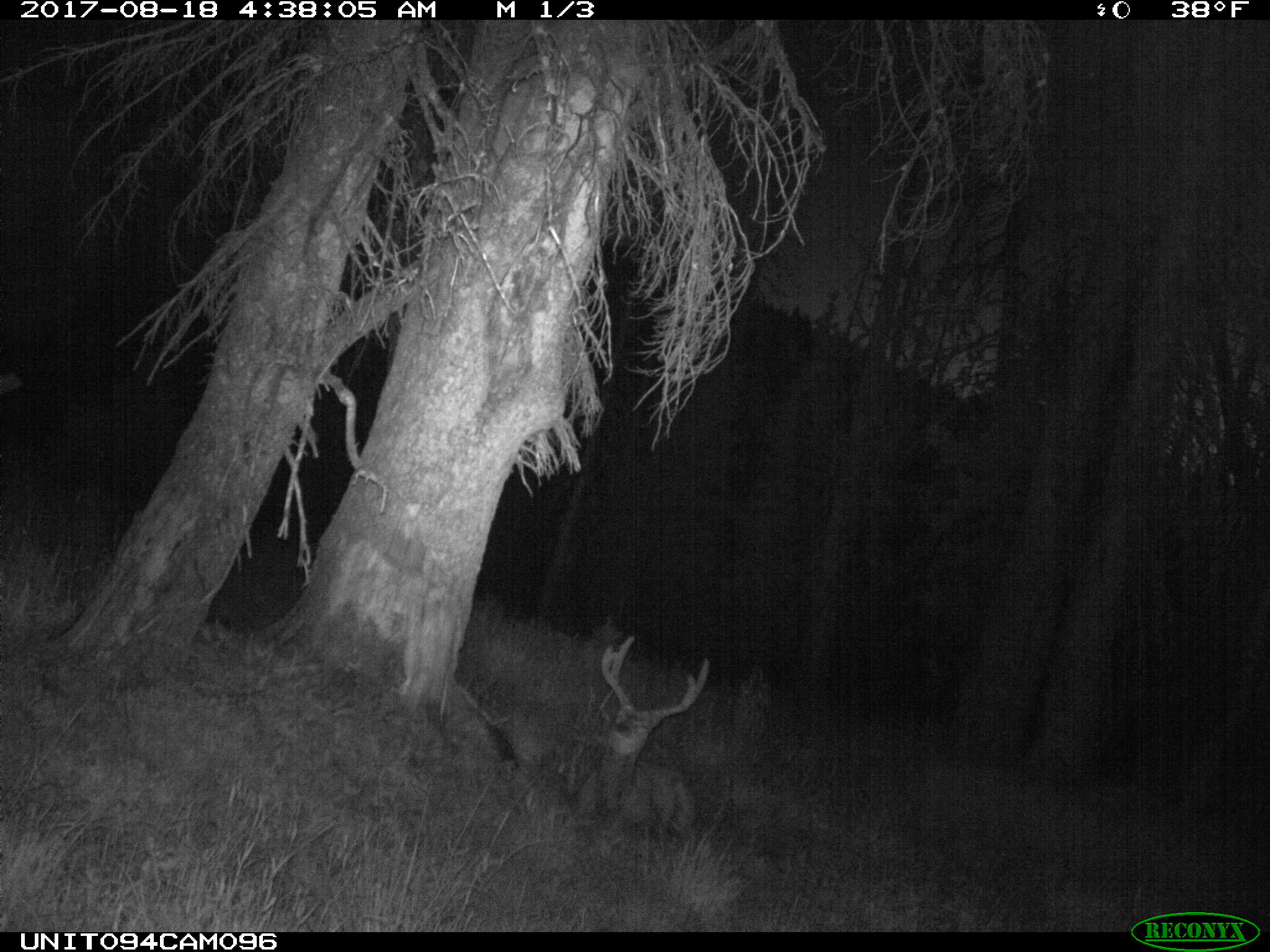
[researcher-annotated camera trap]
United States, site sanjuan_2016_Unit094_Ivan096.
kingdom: Animalia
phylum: Chordata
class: Mammalia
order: Artiodactyla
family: Cervidae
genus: Odocoileus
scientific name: Odocoileus hemionus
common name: mule deer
Odocoileus hemionus (mule deer).